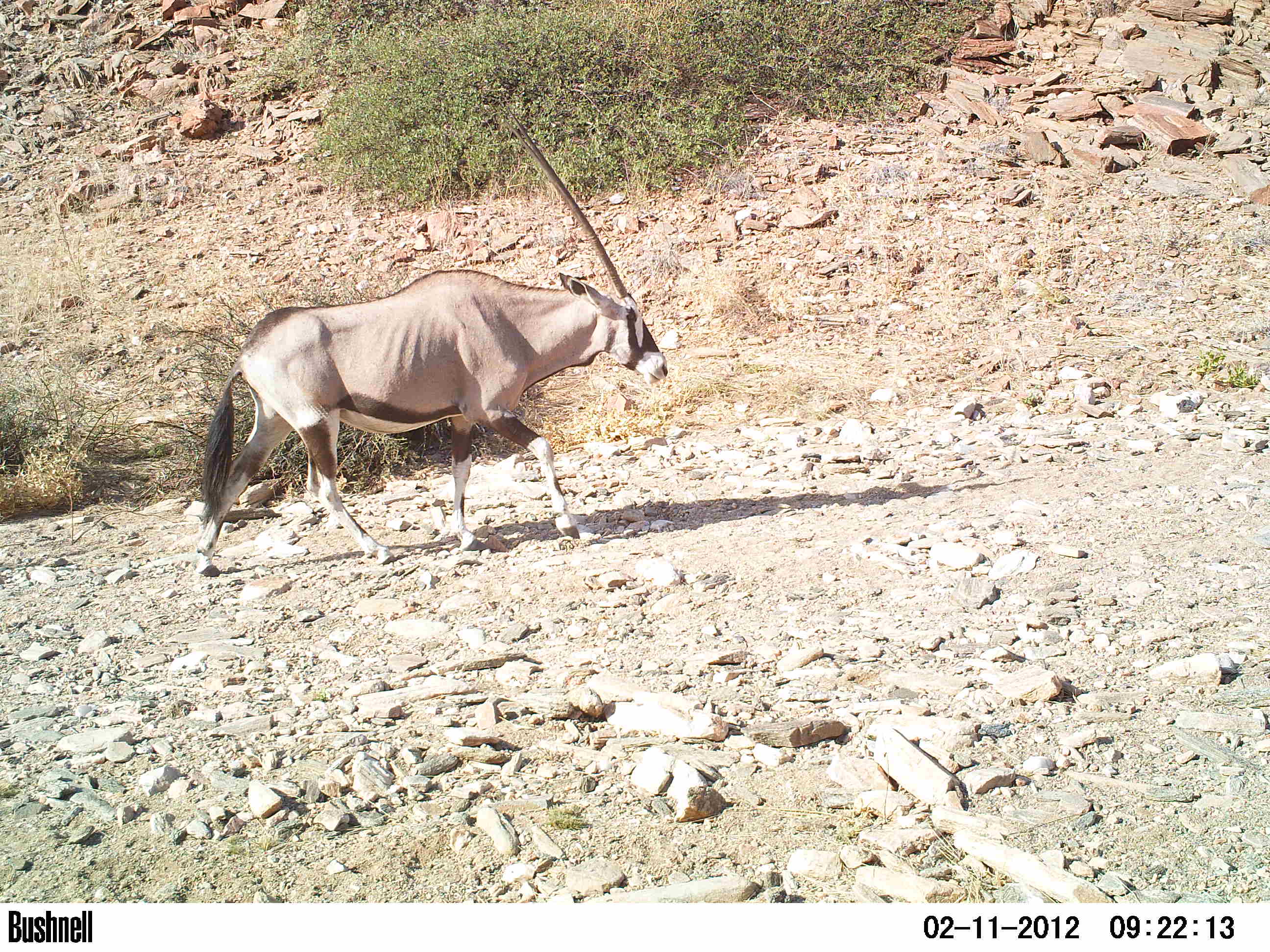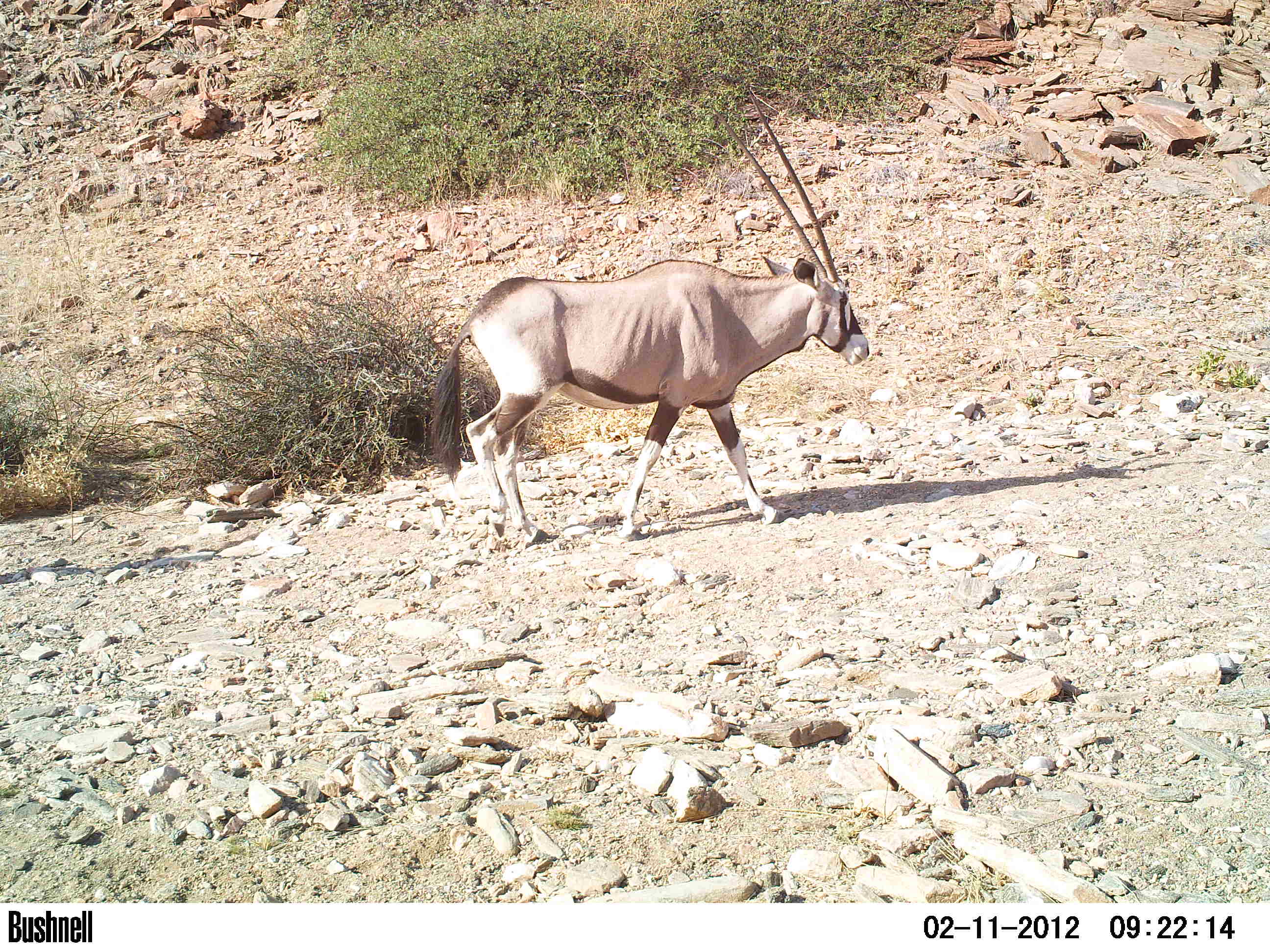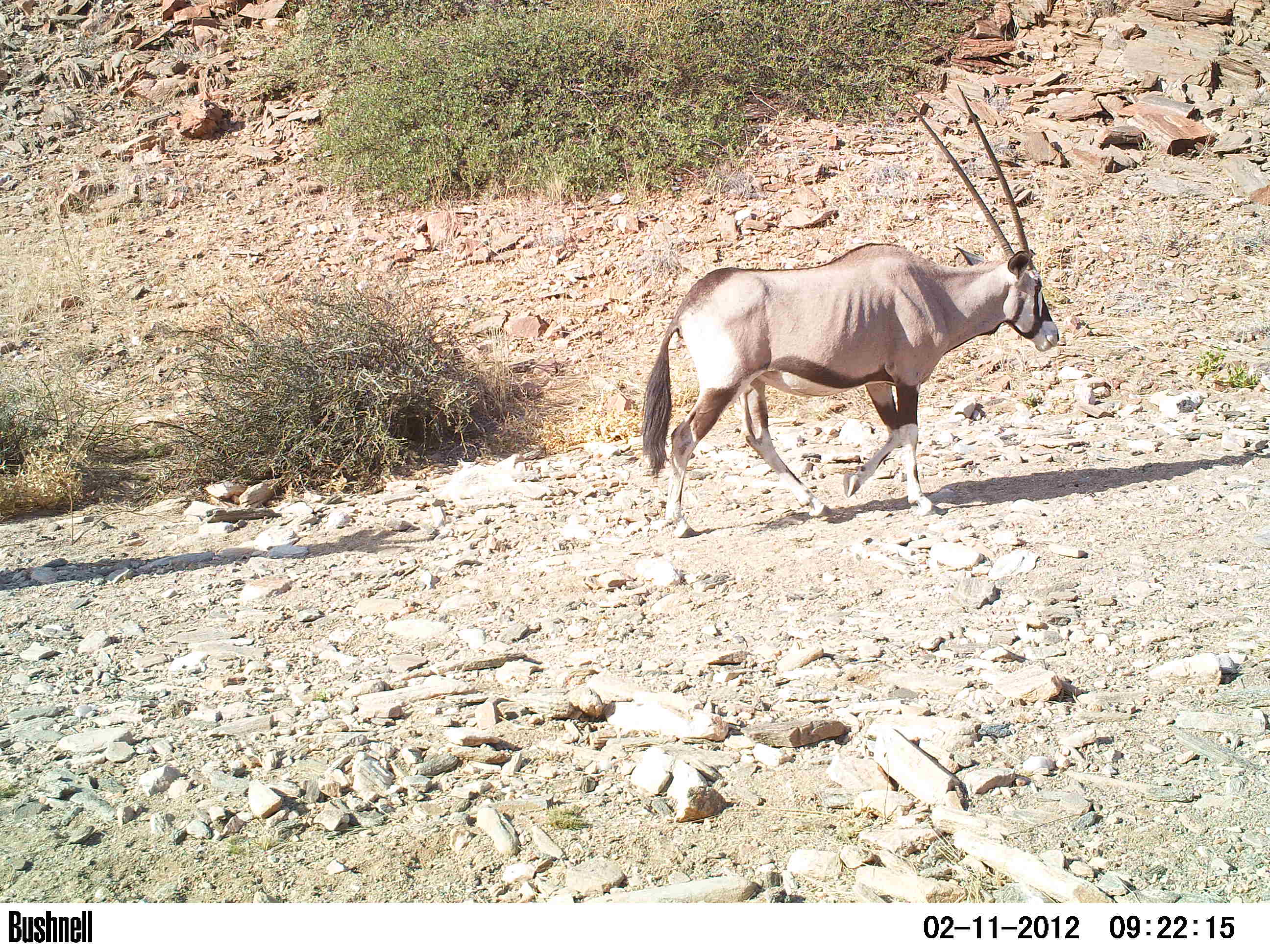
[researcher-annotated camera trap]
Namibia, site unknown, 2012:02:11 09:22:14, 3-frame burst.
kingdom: Animalia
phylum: Chordata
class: Mammalia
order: Artiodactyla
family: Bovidae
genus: Oryx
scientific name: Oryx gazella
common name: gemsbok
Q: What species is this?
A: Oryx gazella (gemsbok).